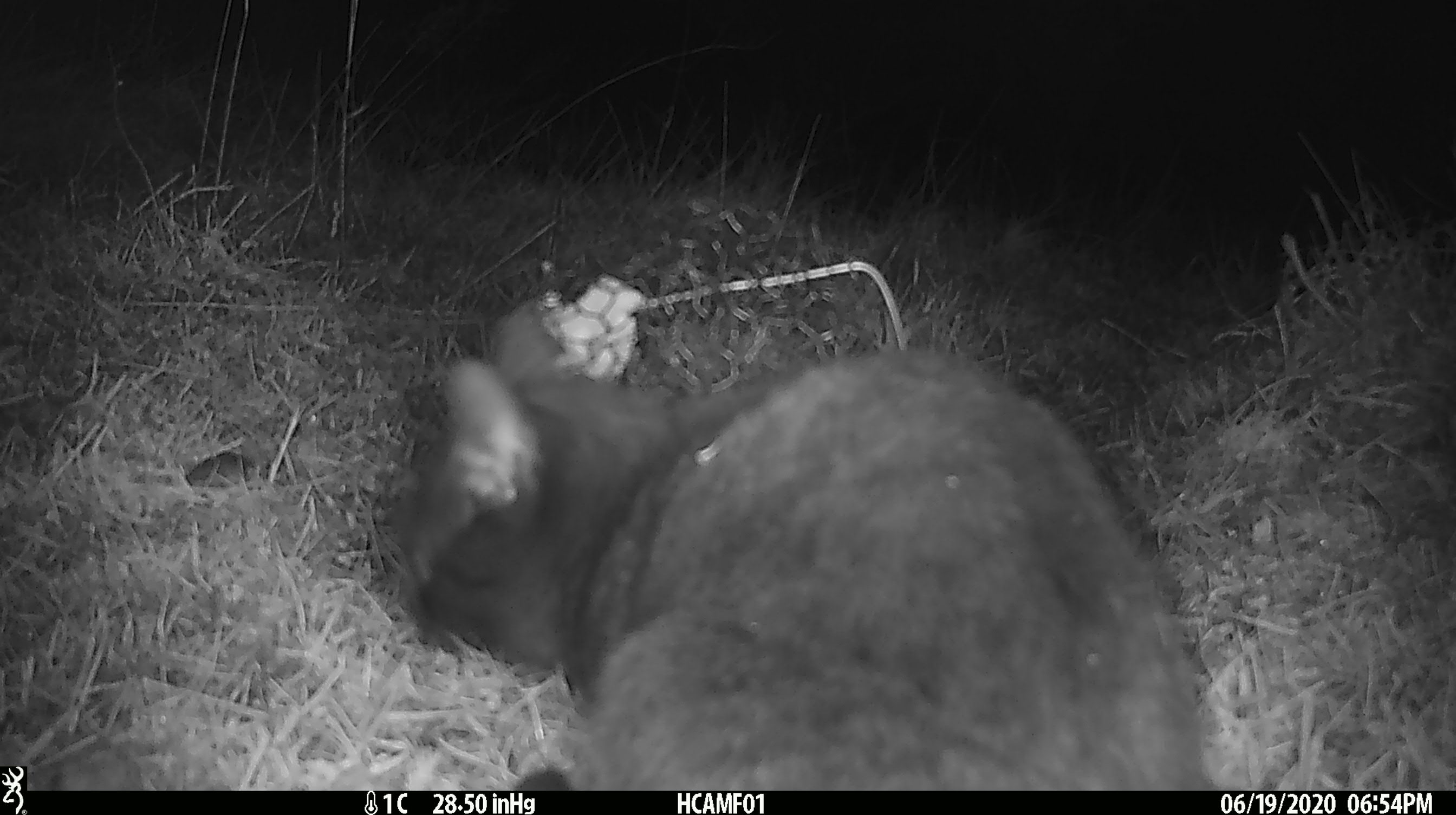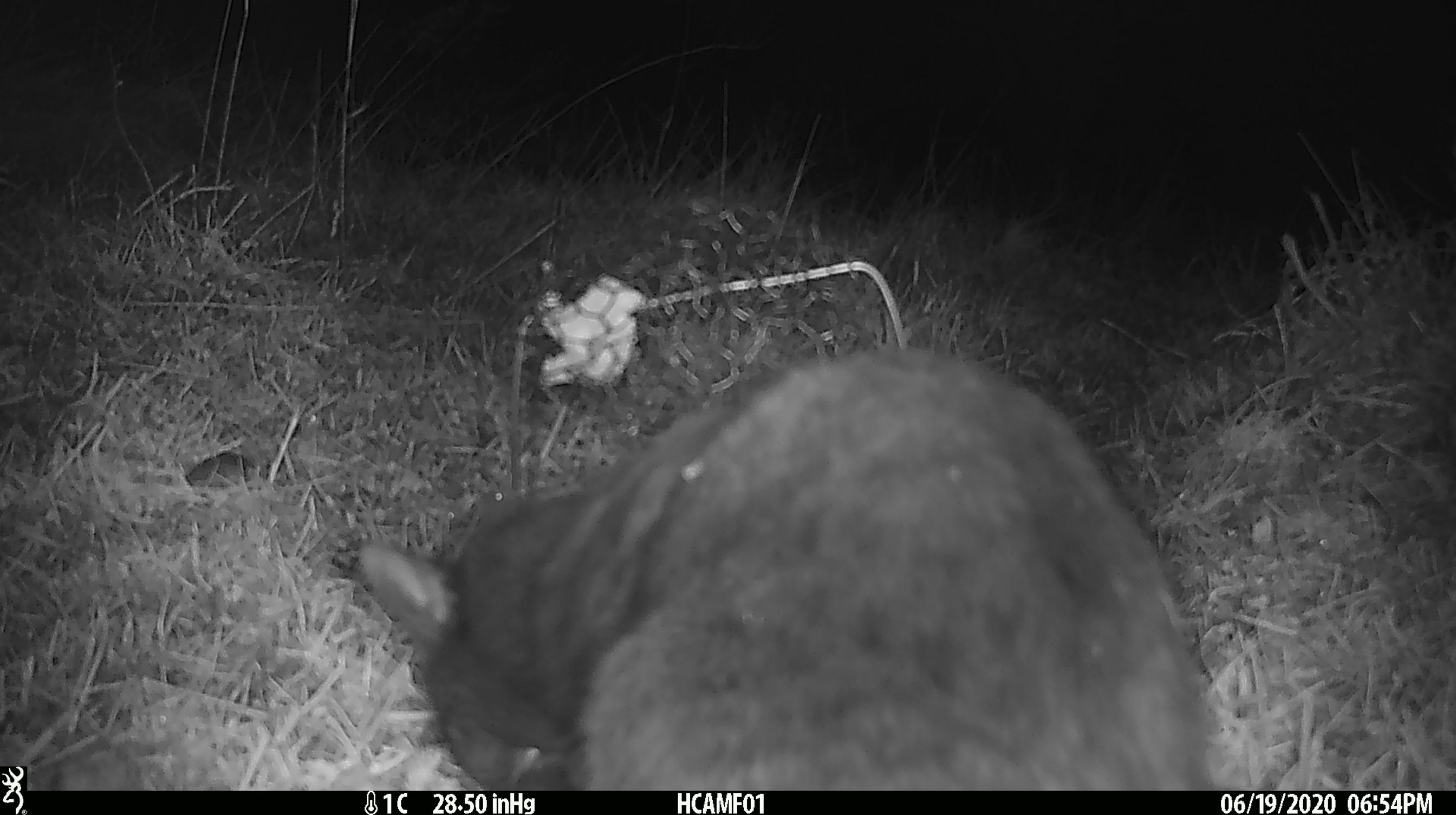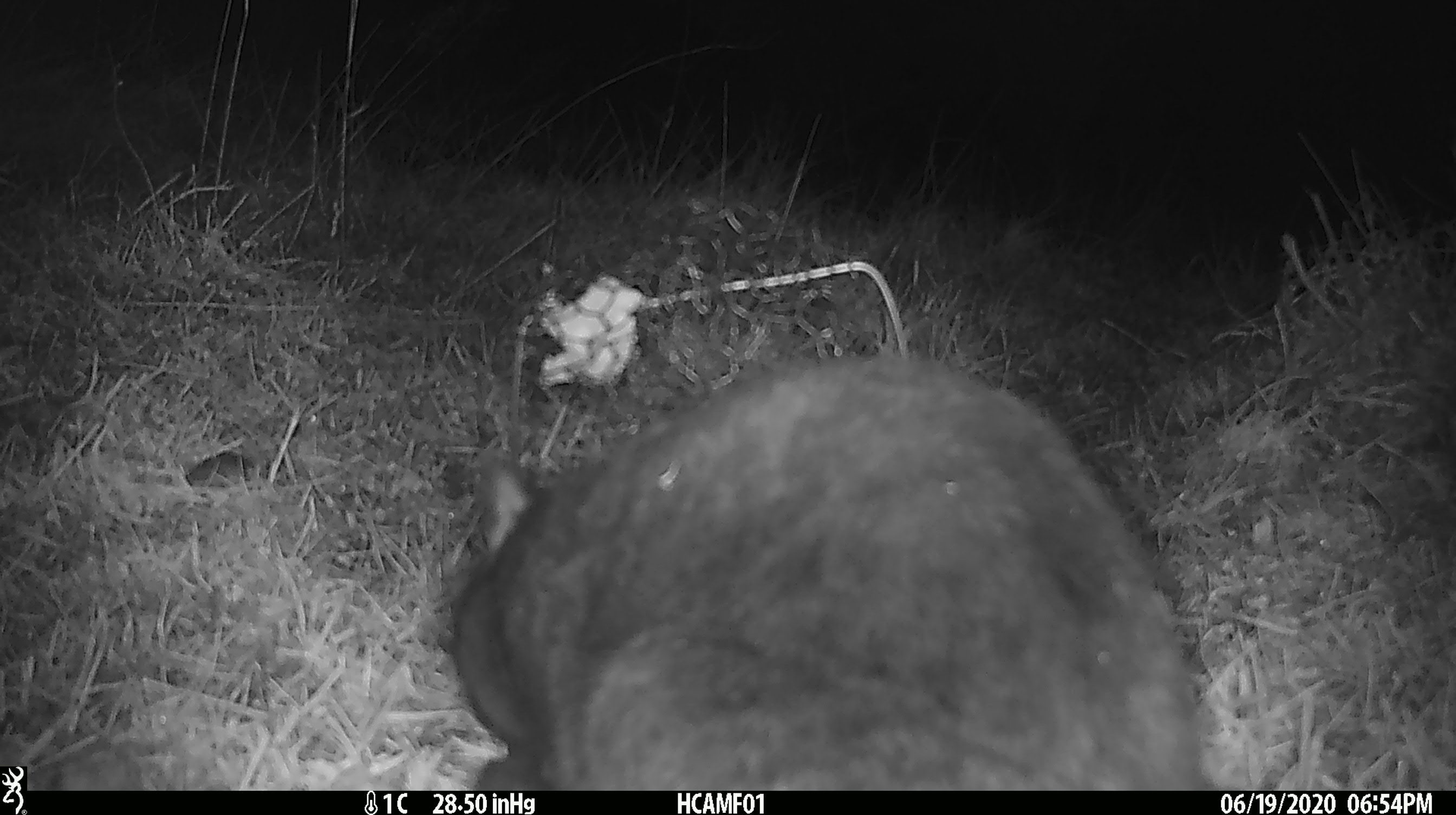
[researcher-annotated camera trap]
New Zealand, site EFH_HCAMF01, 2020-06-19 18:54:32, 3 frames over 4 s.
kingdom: Animalia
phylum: Chordata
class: Mammalia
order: Carnivora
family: Felidae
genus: Felis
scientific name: Felis catus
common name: domestic cat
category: cat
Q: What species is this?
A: Cat (domestic cat) (Felis catus).